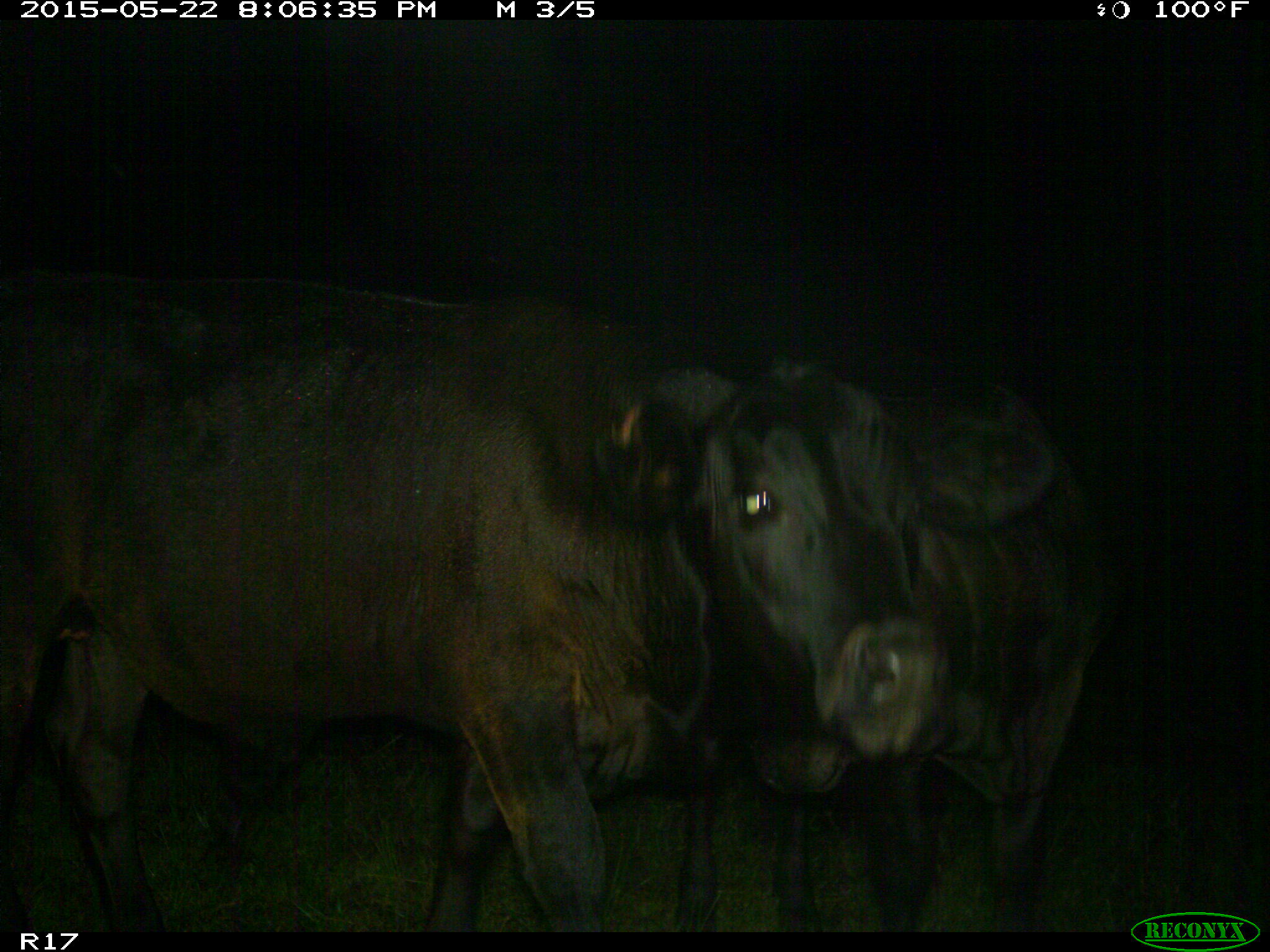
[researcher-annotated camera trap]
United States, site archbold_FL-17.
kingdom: Animalia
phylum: Chordata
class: Mammalia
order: Artiodactyla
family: Bovidae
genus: Bos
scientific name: Bos taurus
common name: domestic cow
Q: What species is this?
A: Bos taurus (domestic cow).